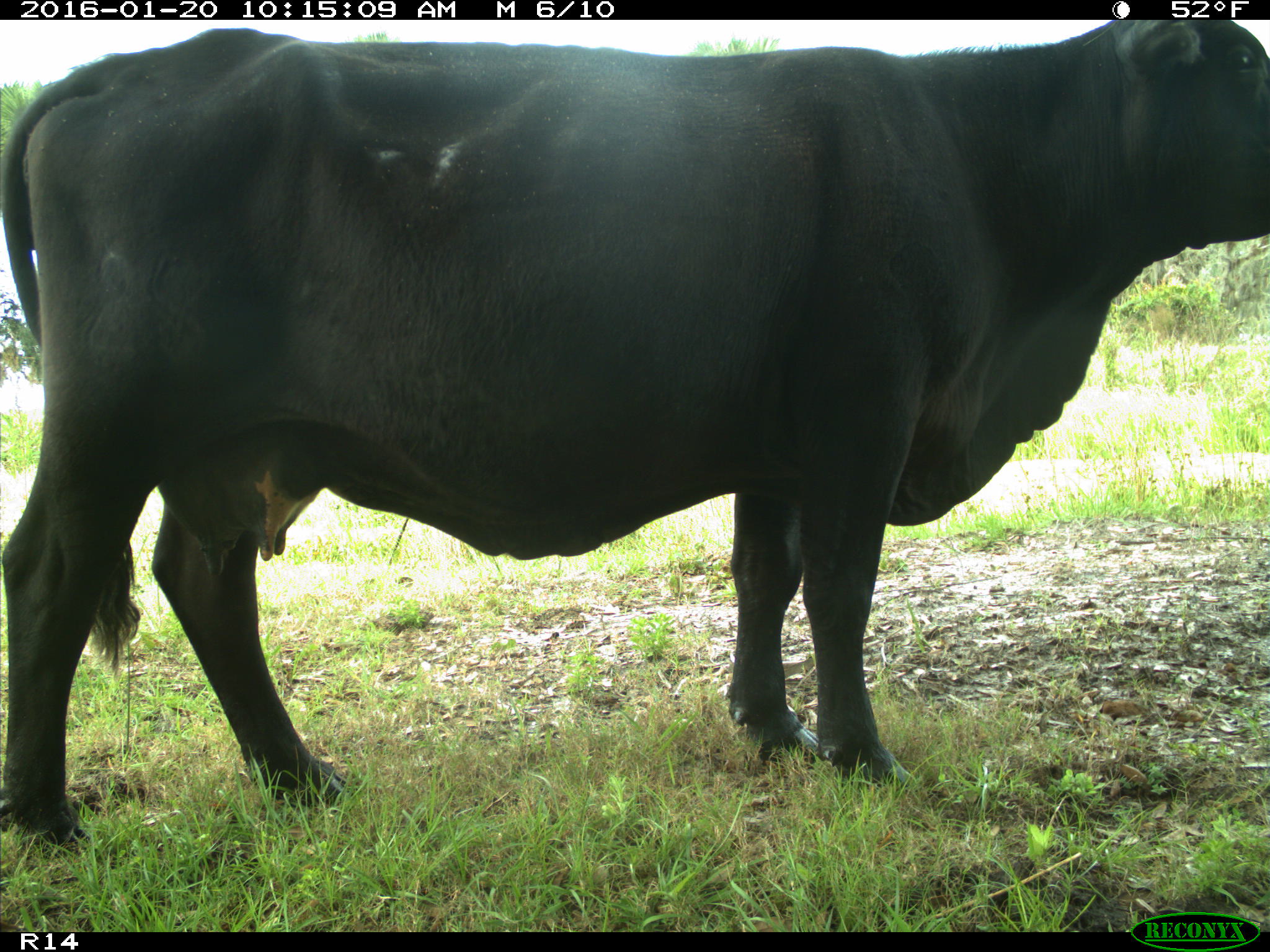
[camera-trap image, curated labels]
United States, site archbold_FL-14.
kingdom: Animalia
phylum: Chordata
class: Mammalia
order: Artiodactyla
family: Bovidae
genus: Bos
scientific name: Bos taurus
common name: domestic cow